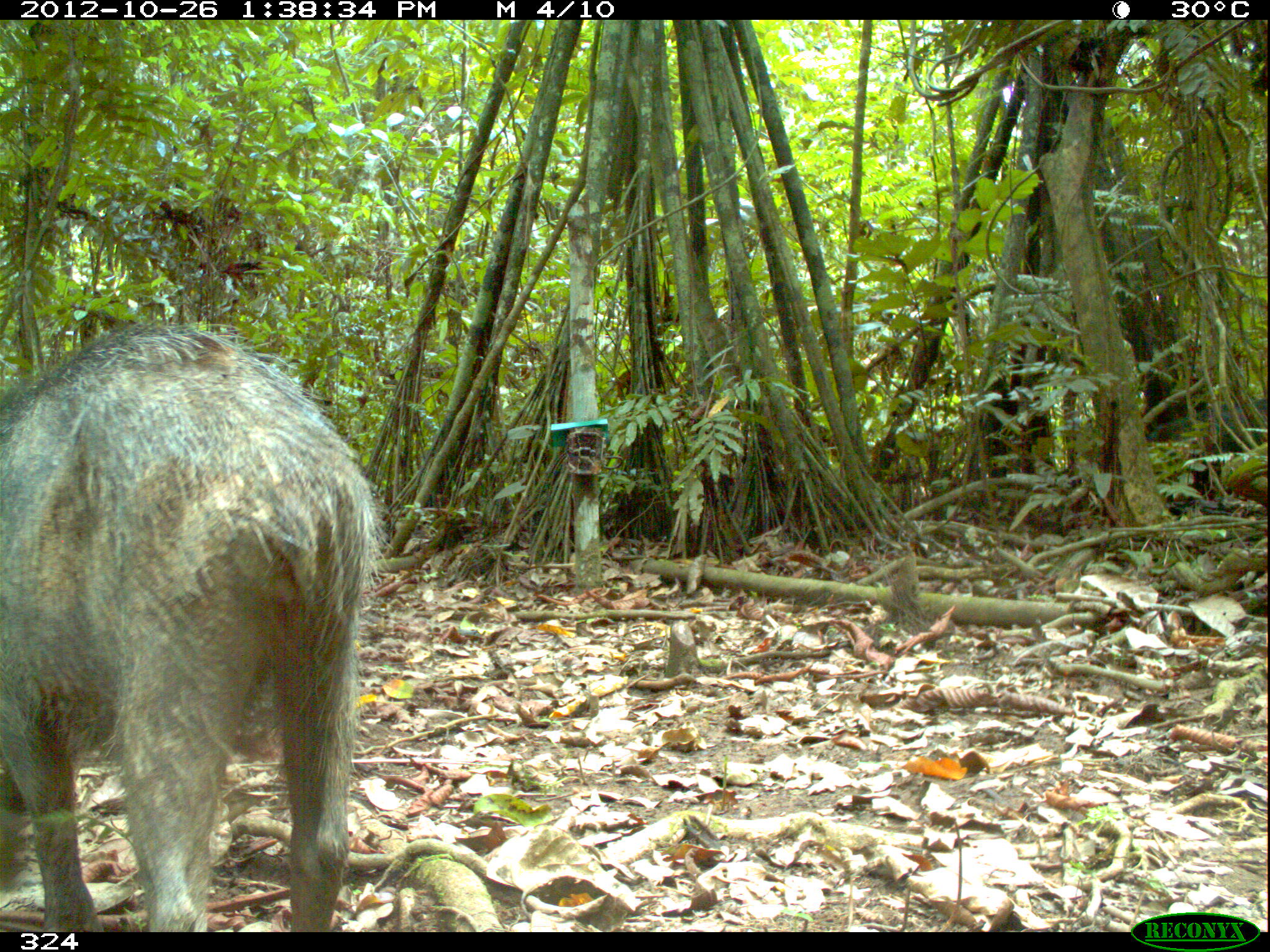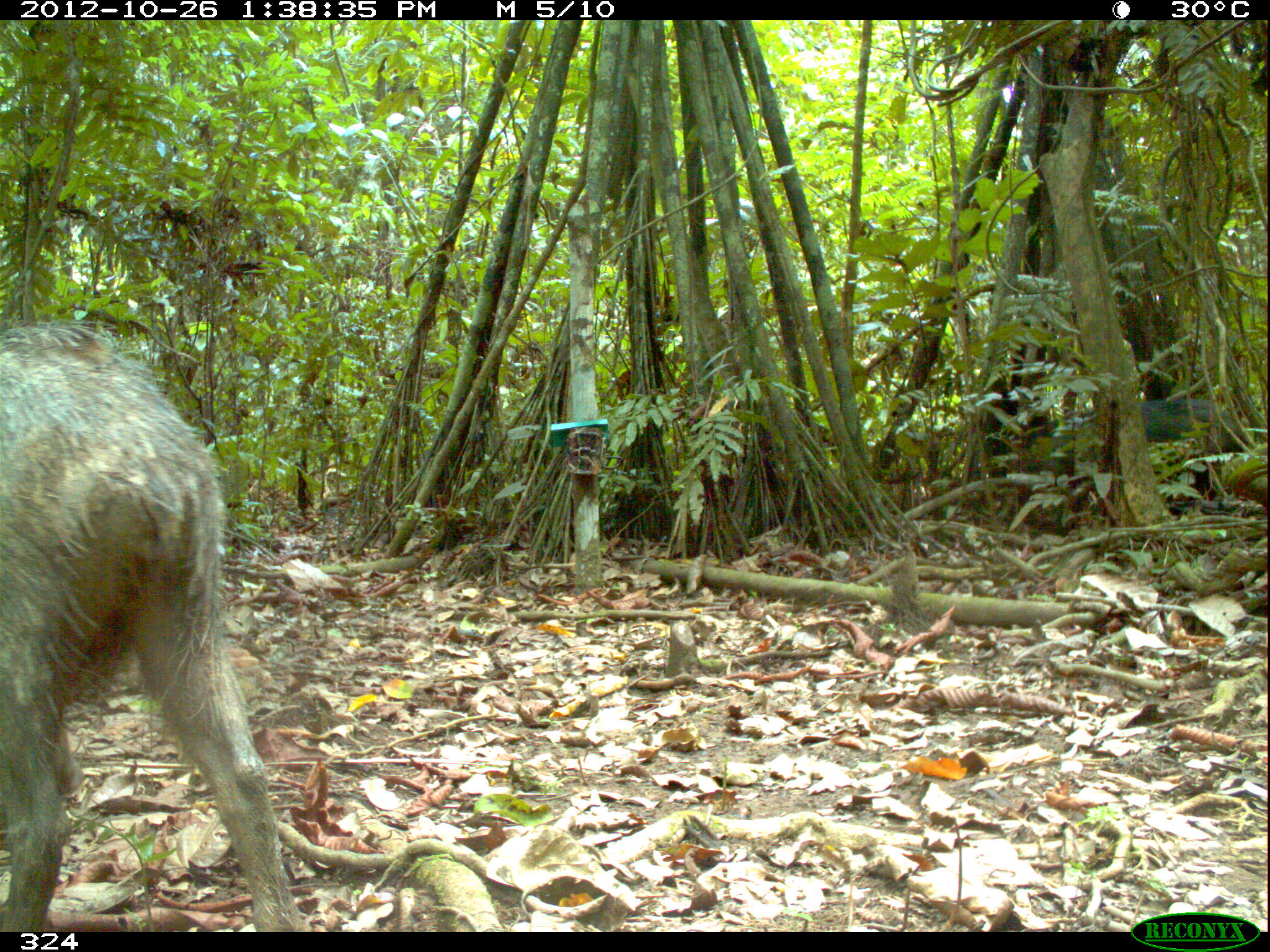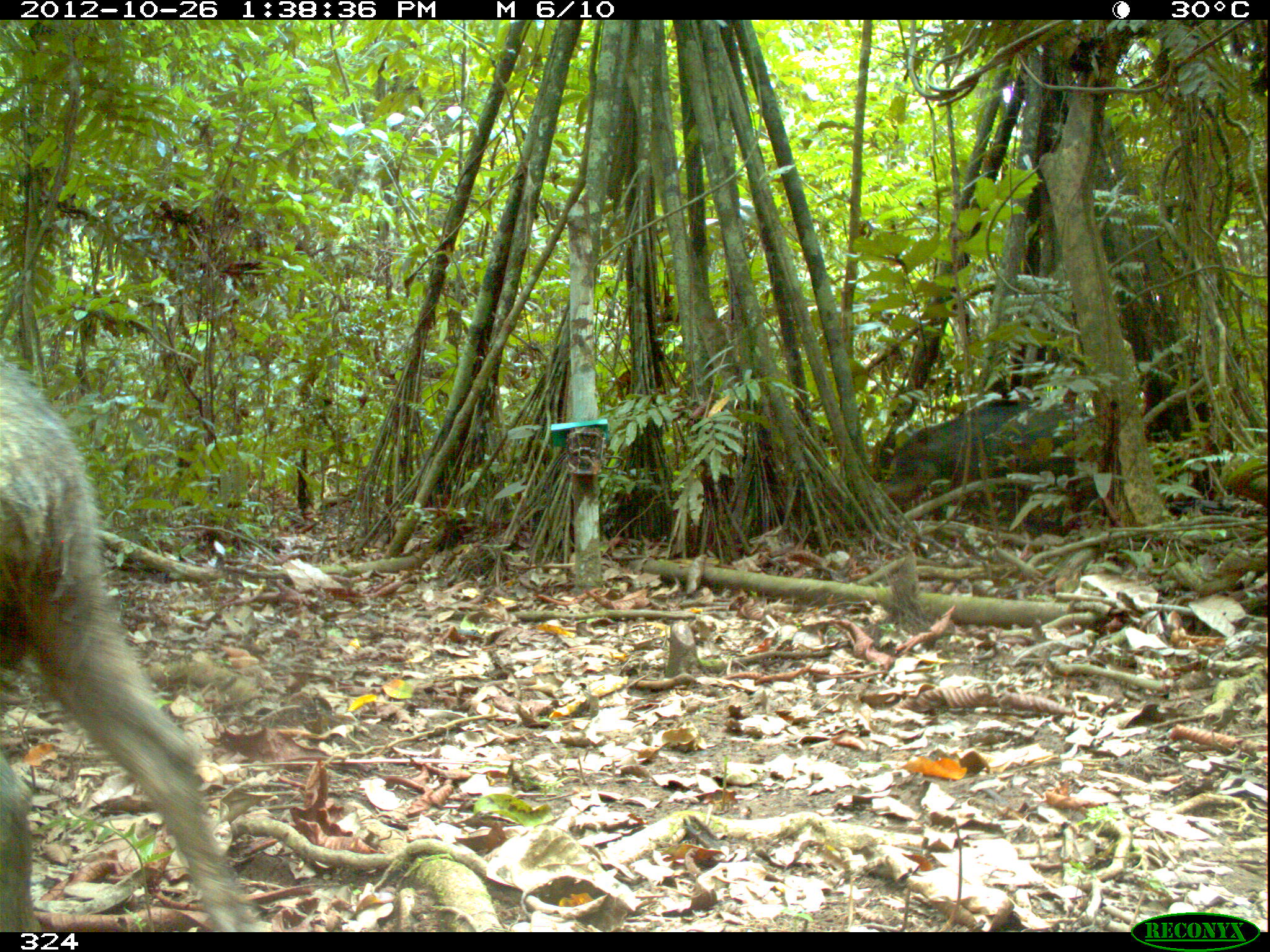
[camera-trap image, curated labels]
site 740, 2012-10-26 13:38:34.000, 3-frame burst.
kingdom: Animalia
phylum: Chordata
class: Mammalia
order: Artiodactyla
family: Tayassuidae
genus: Tayassu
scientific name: Tayassu pecari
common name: white-lipped peccary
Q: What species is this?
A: Tayassu pecari (white-lipped peccary).